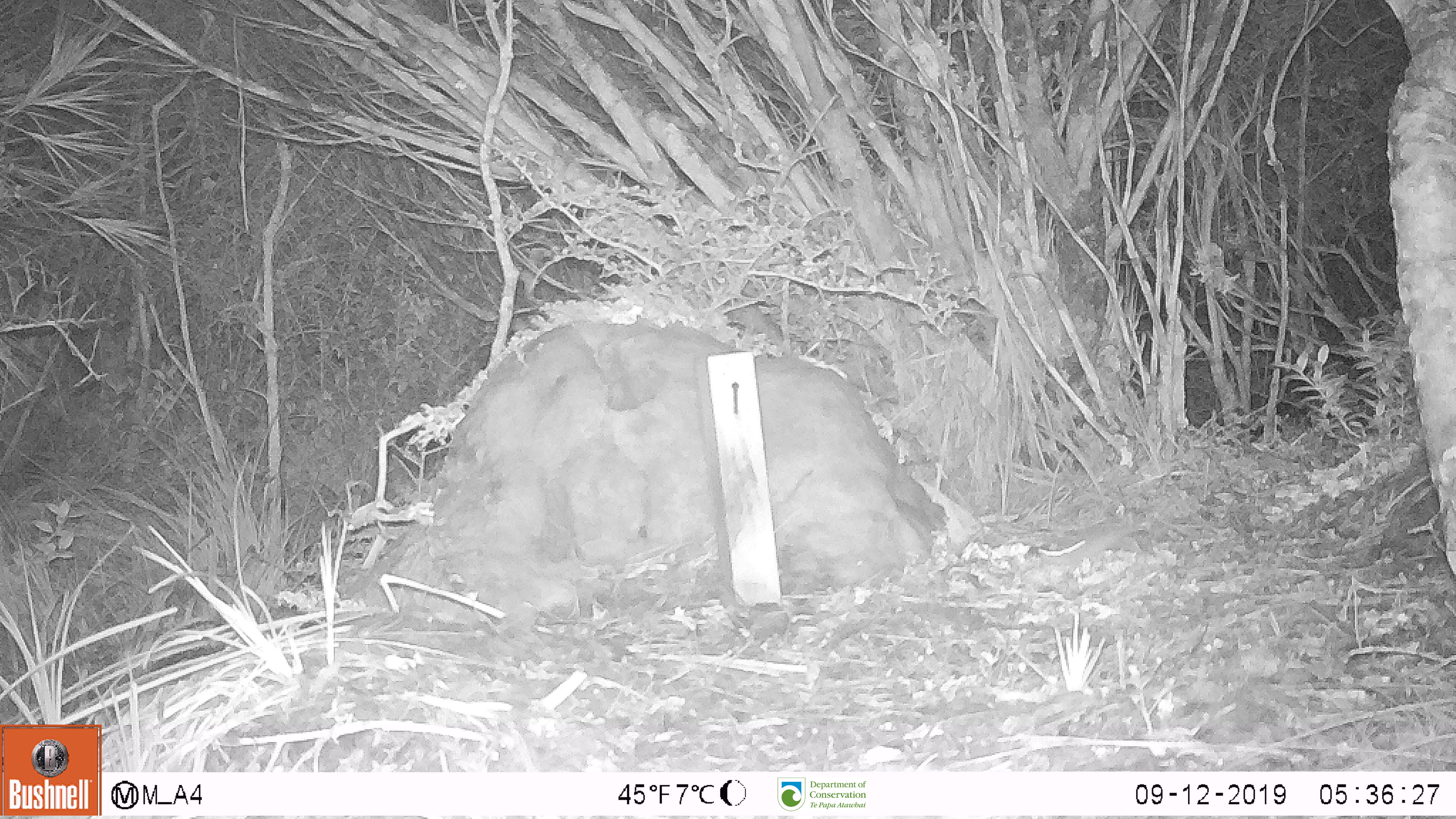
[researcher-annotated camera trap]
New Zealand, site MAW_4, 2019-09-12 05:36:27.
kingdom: Animalia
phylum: Chordata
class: Mammalia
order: Rodentia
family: Muridae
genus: Mus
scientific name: Mus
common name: mouse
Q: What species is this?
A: Mouse (Mus).